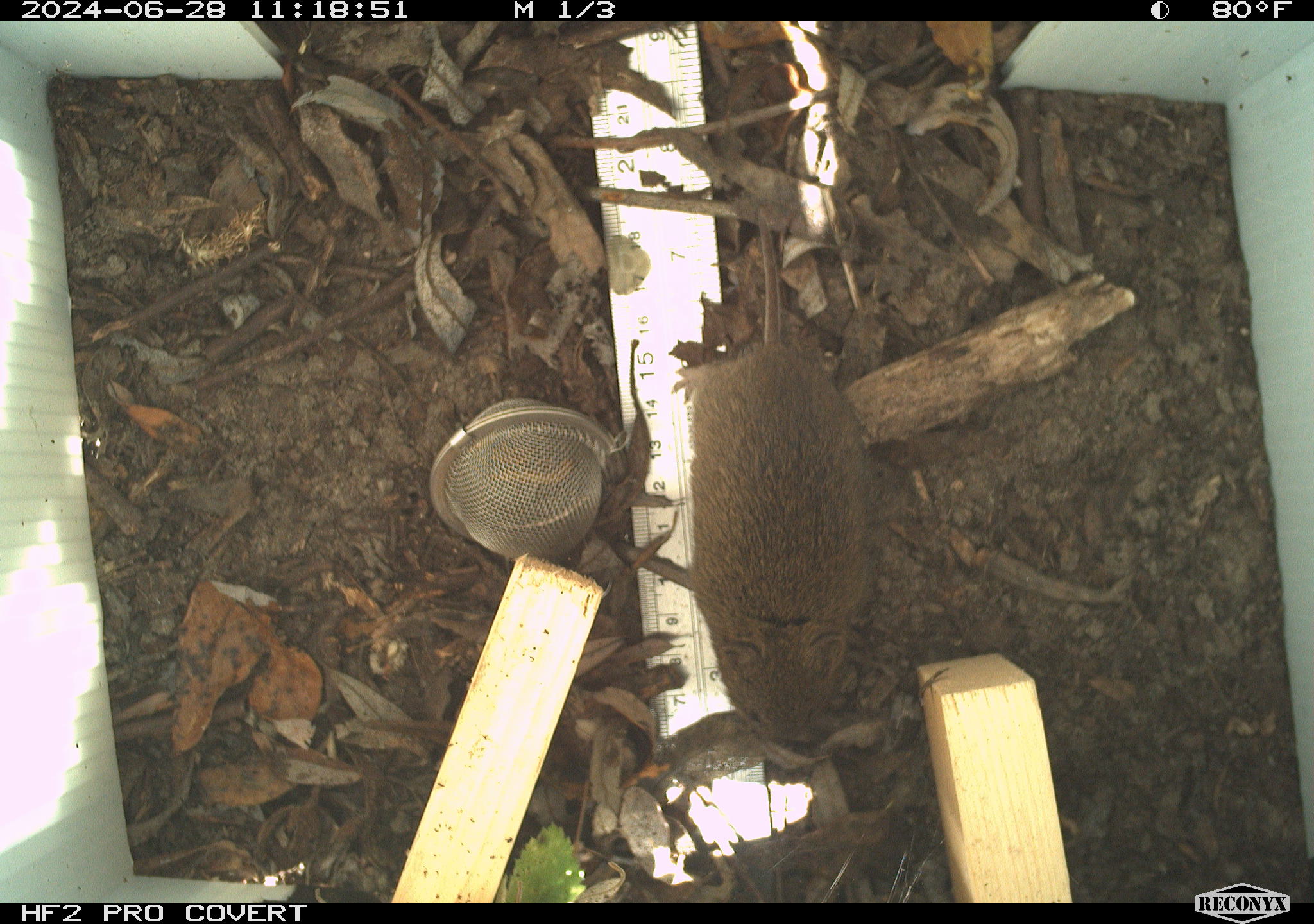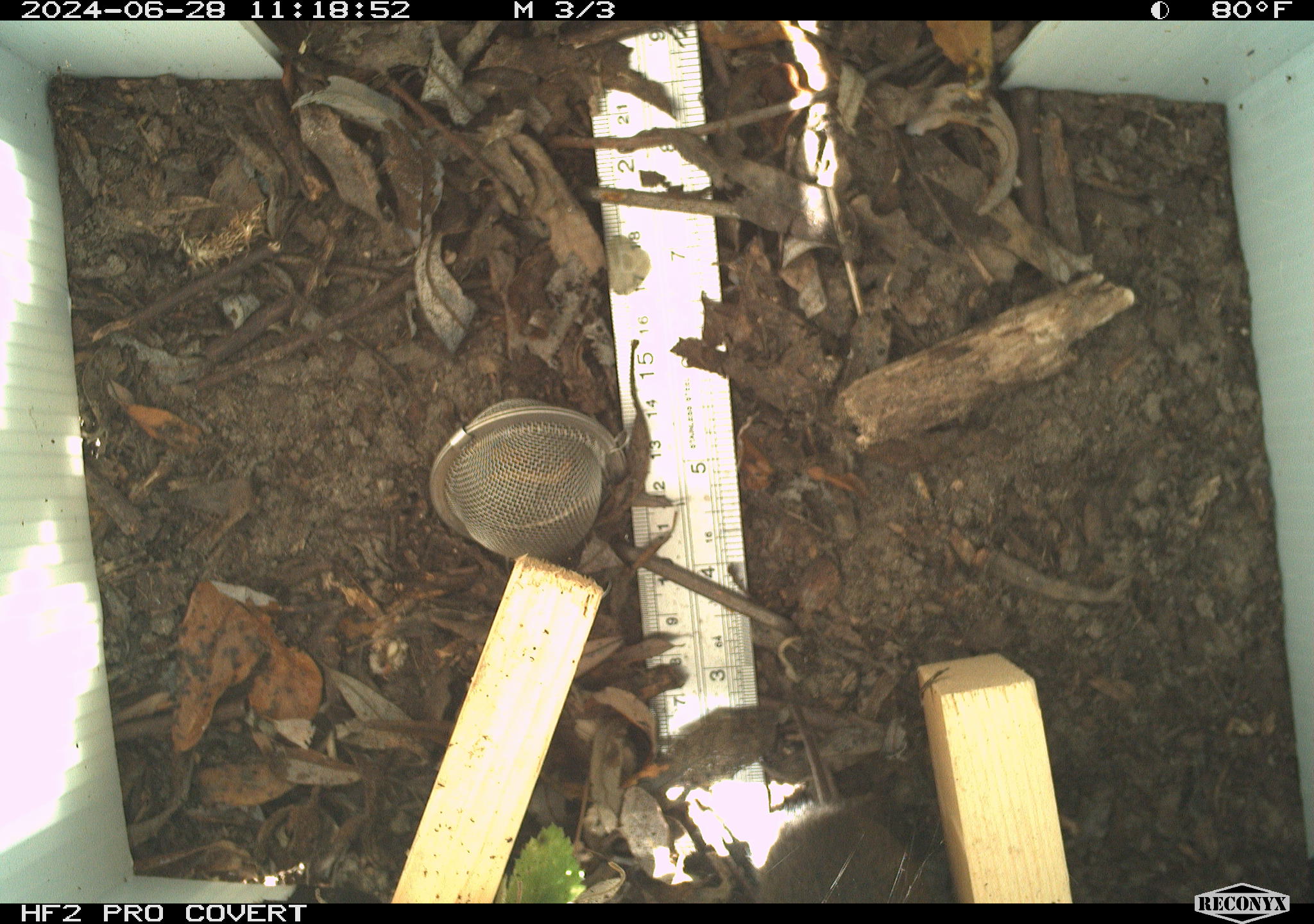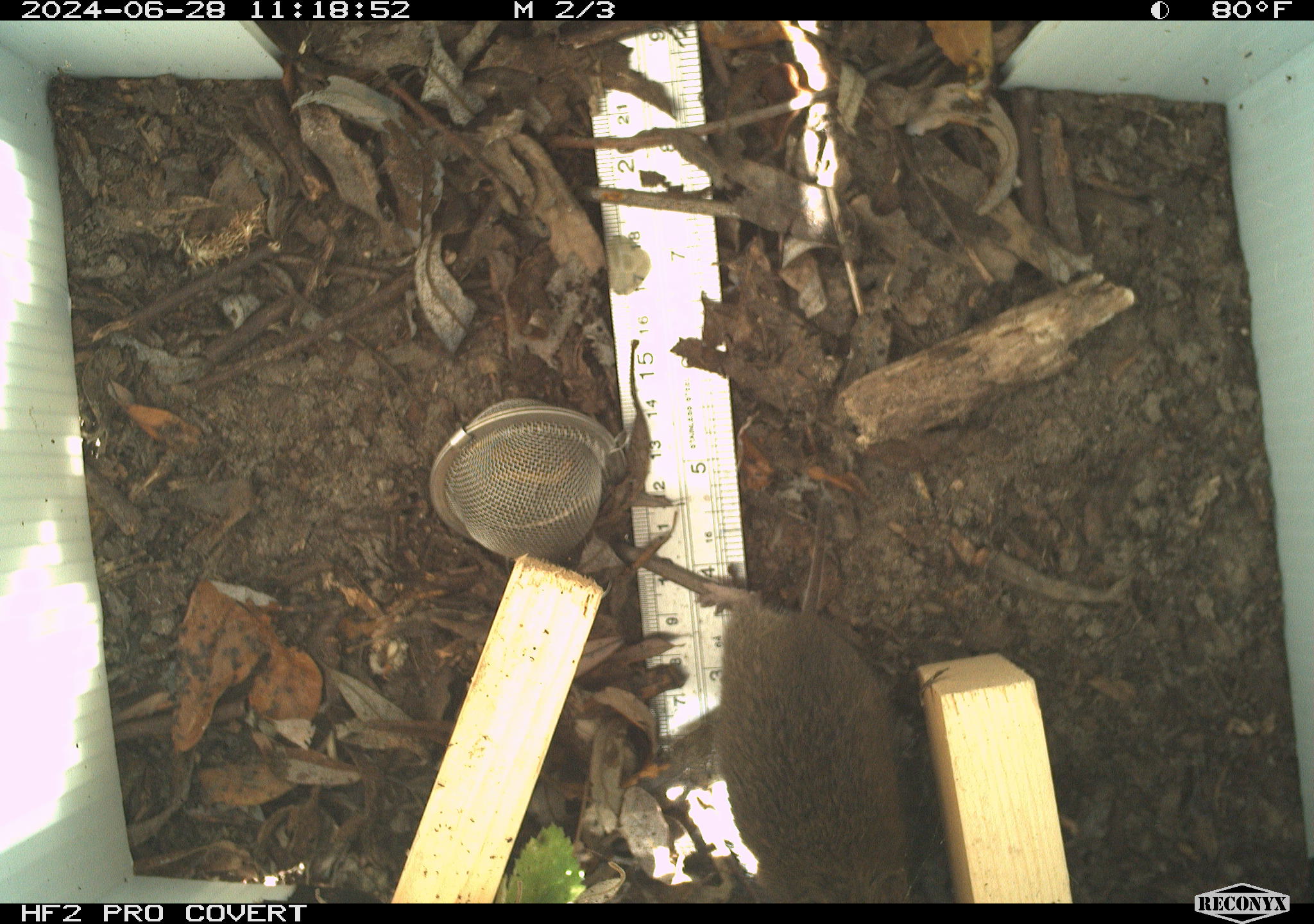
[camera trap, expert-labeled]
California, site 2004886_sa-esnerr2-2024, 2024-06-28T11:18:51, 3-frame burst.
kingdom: Animalia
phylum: Chordata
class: Mammalia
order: Rodentia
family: Cricetidae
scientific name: Cricetidae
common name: hamsters, voles, lemmings, and allies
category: cricetidae family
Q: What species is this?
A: Cricetidae family (hamsters, voles, lemmings, and allies) (Cricetidae).